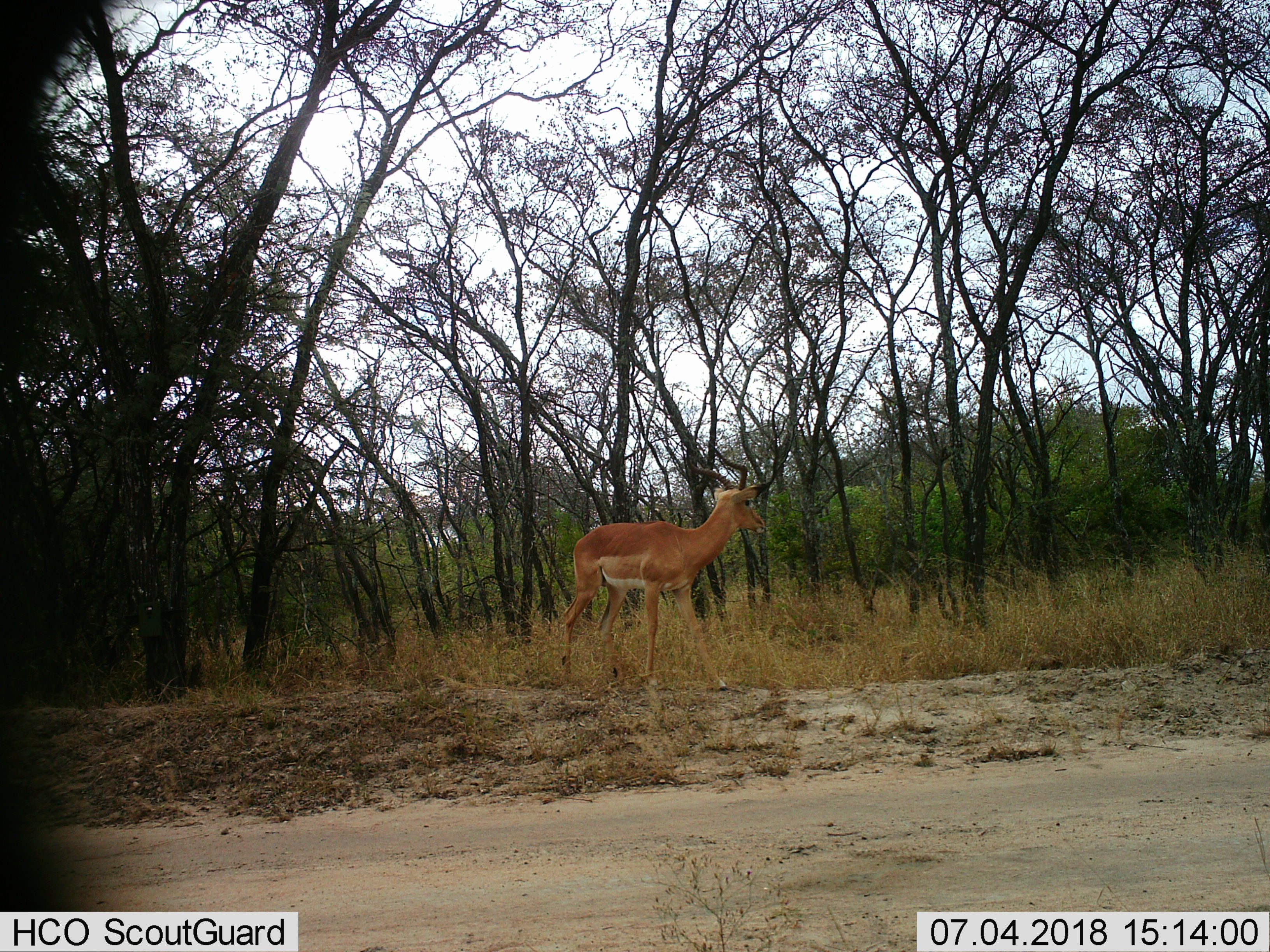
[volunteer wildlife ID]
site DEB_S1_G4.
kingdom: Animalia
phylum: Chordata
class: Mammalia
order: Artiodactyla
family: Bovidae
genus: Aepyceros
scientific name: Aepyceros melampus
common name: impala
Impala (Aepyceros melampus), count 1. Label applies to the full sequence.